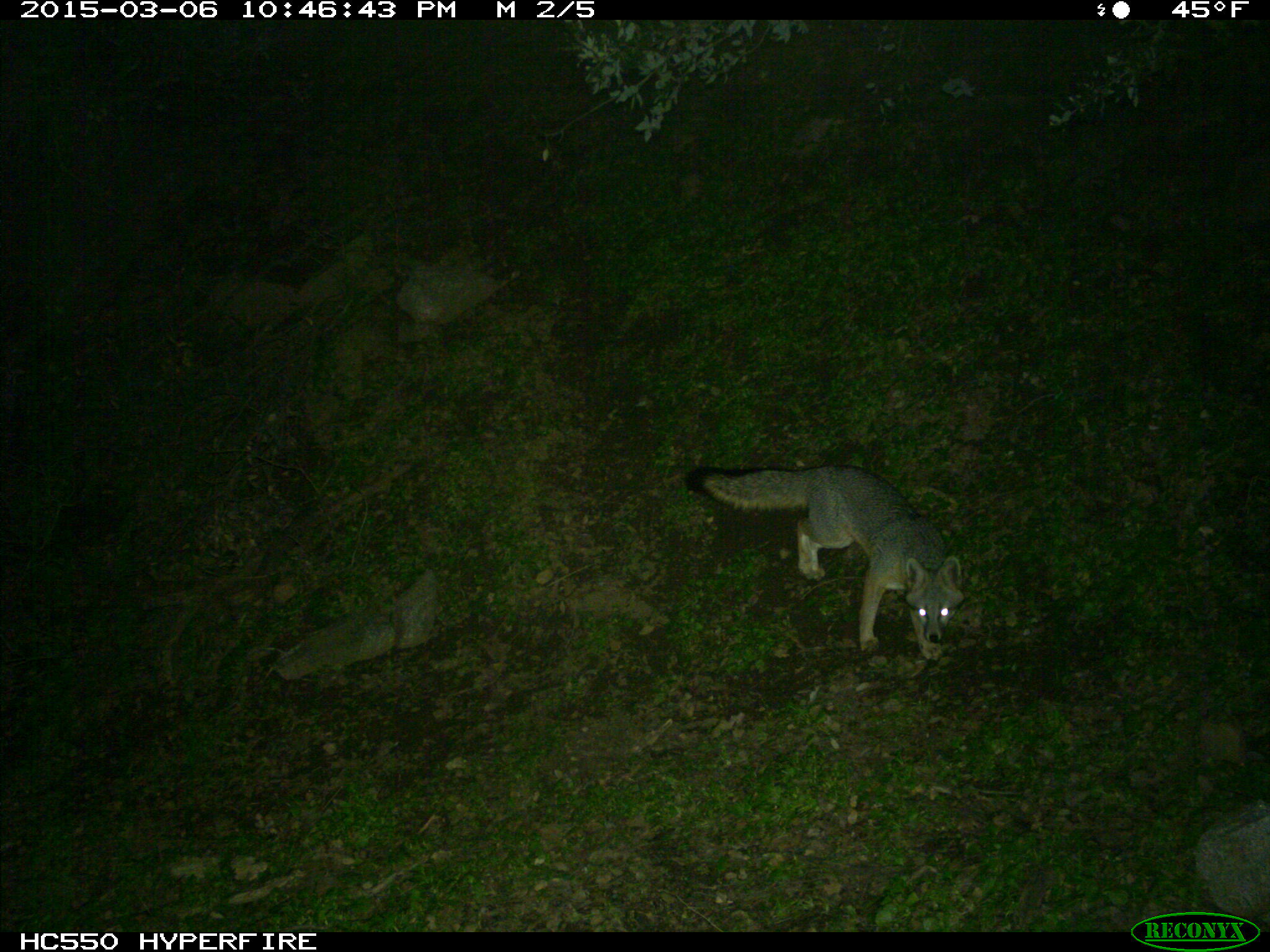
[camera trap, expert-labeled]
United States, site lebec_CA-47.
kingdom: Animalia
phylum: Chordata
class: Mammalia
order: Carnivora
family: Canidae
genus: Urocyon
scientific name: Urocyon cinereoargenteus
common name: gray fox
Urocyon cinereoargenteus (gray fox).